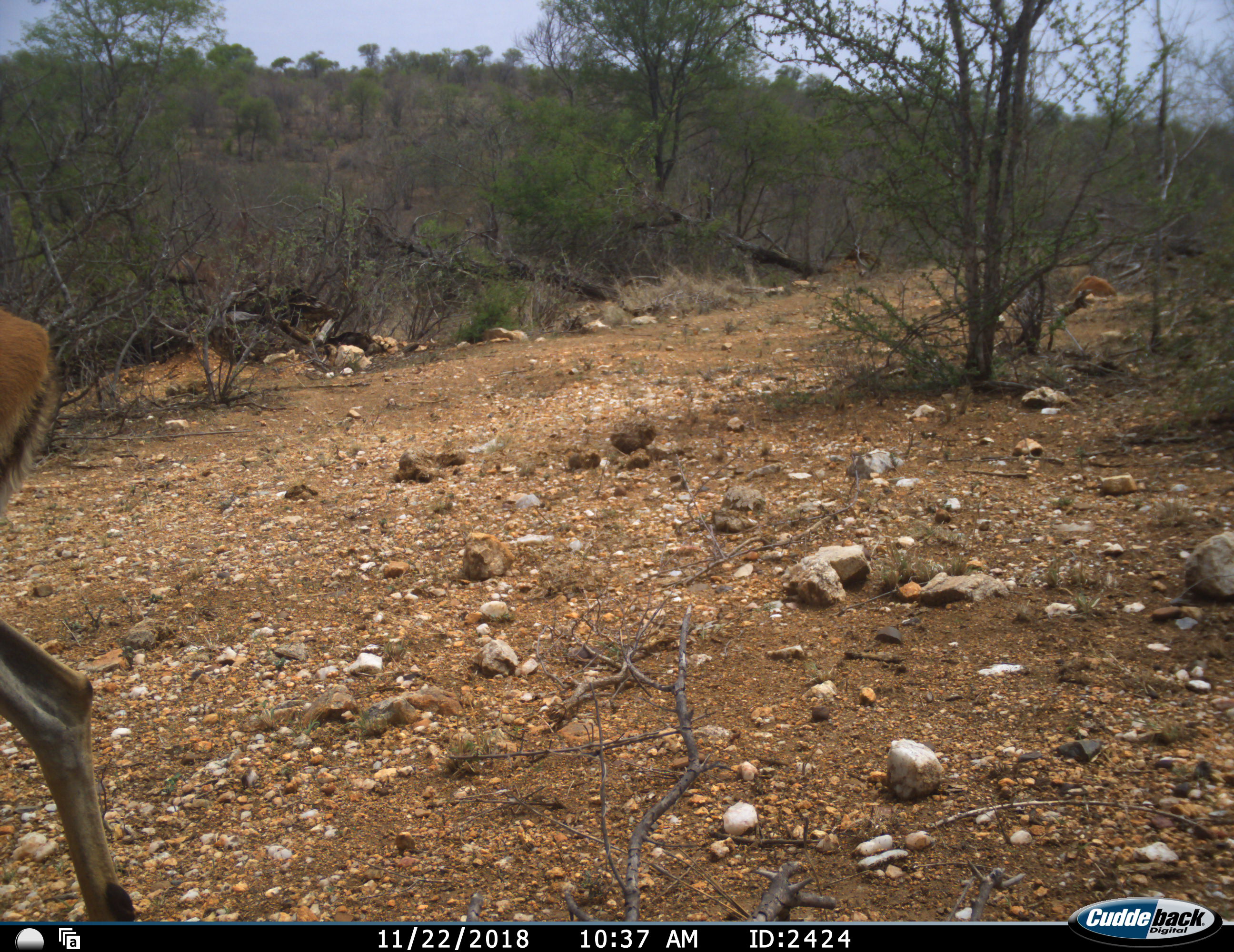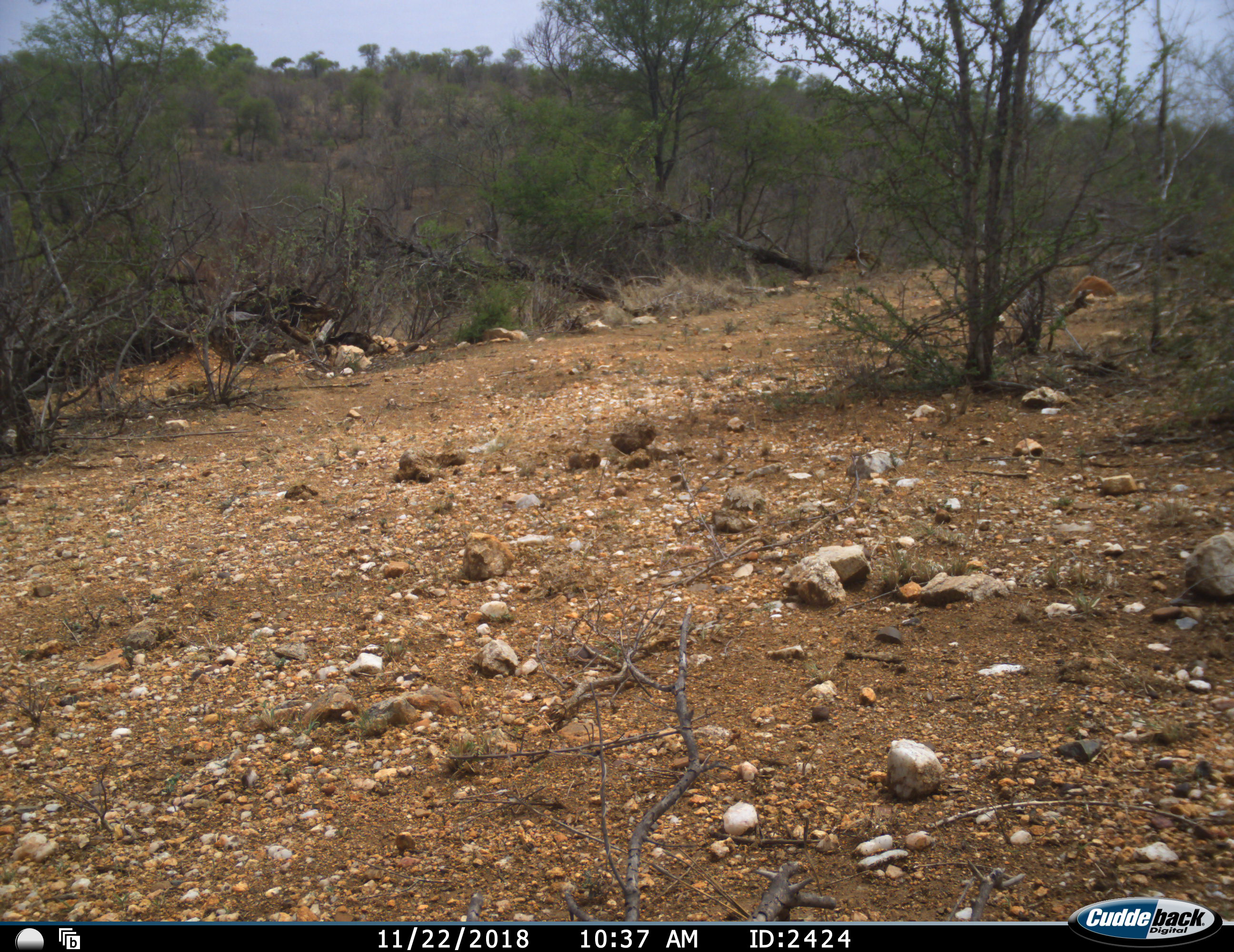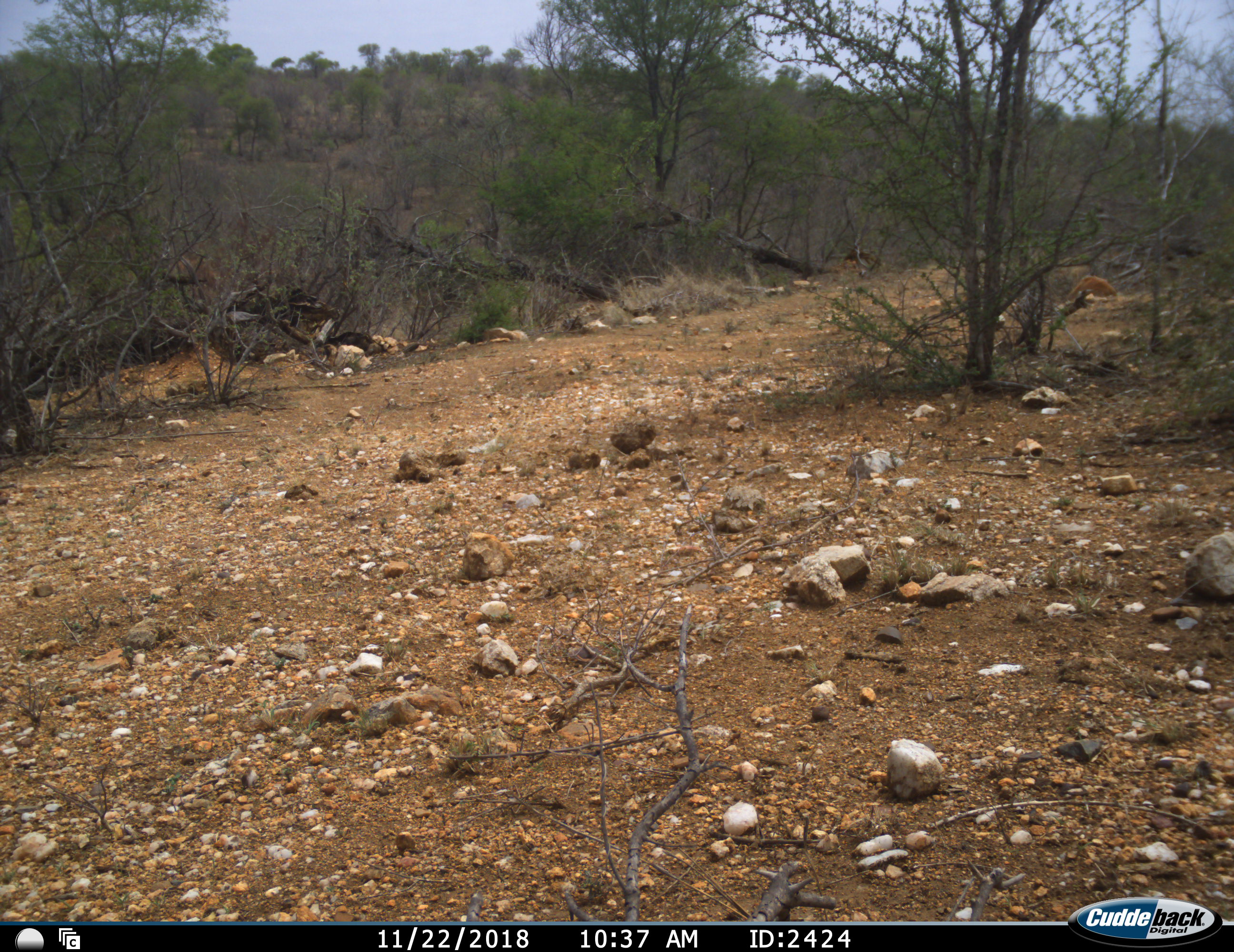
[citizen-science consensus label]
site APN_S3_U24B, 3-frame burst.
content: unidentified animal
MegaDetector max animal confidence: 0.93